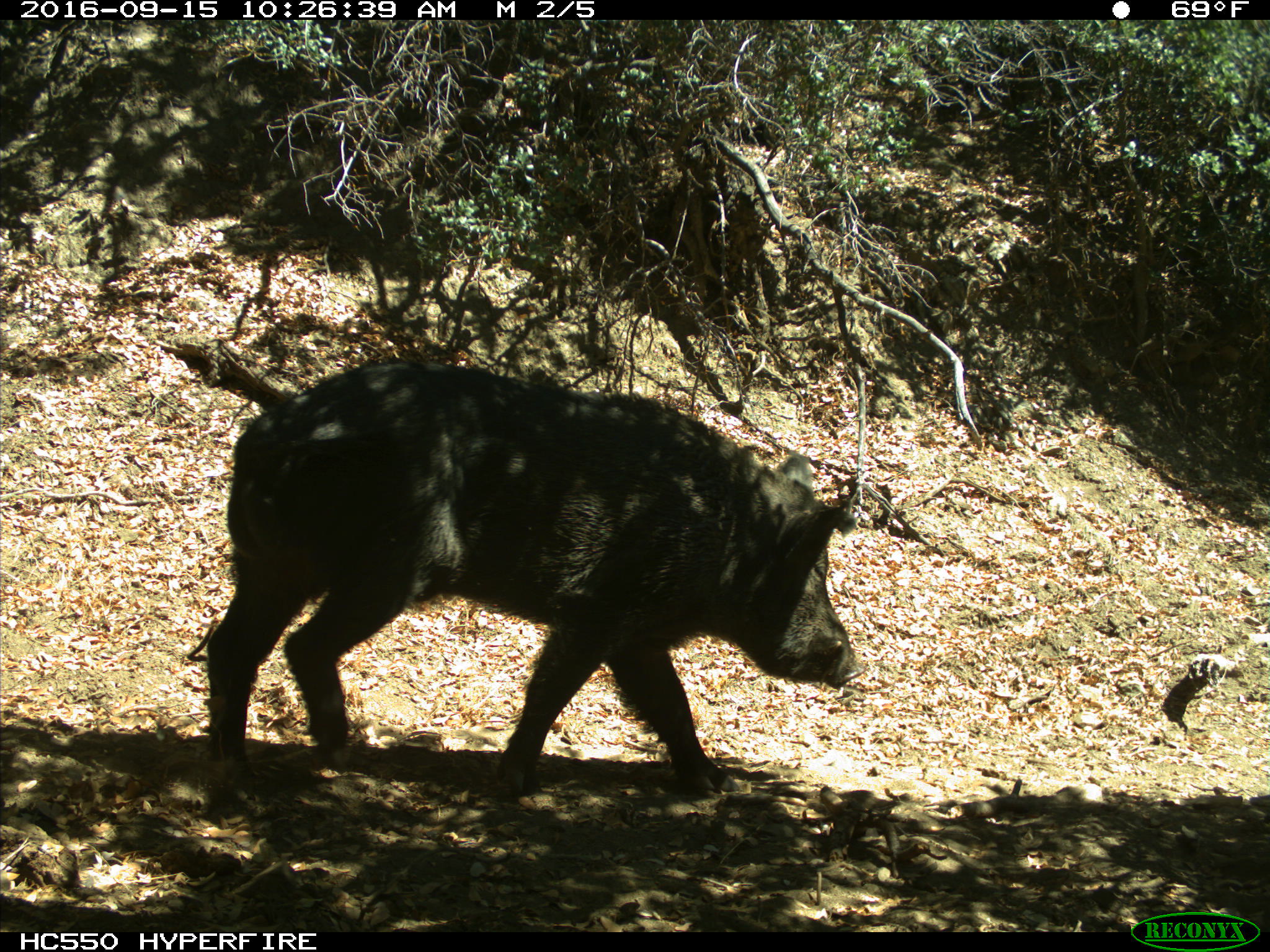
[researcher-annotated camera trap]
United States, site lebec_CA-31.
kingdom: Animalia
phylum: Chordata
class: Mammalia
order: Artiodactyla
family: Suidae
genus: Sus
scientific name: Sus scrofa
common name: wild boar